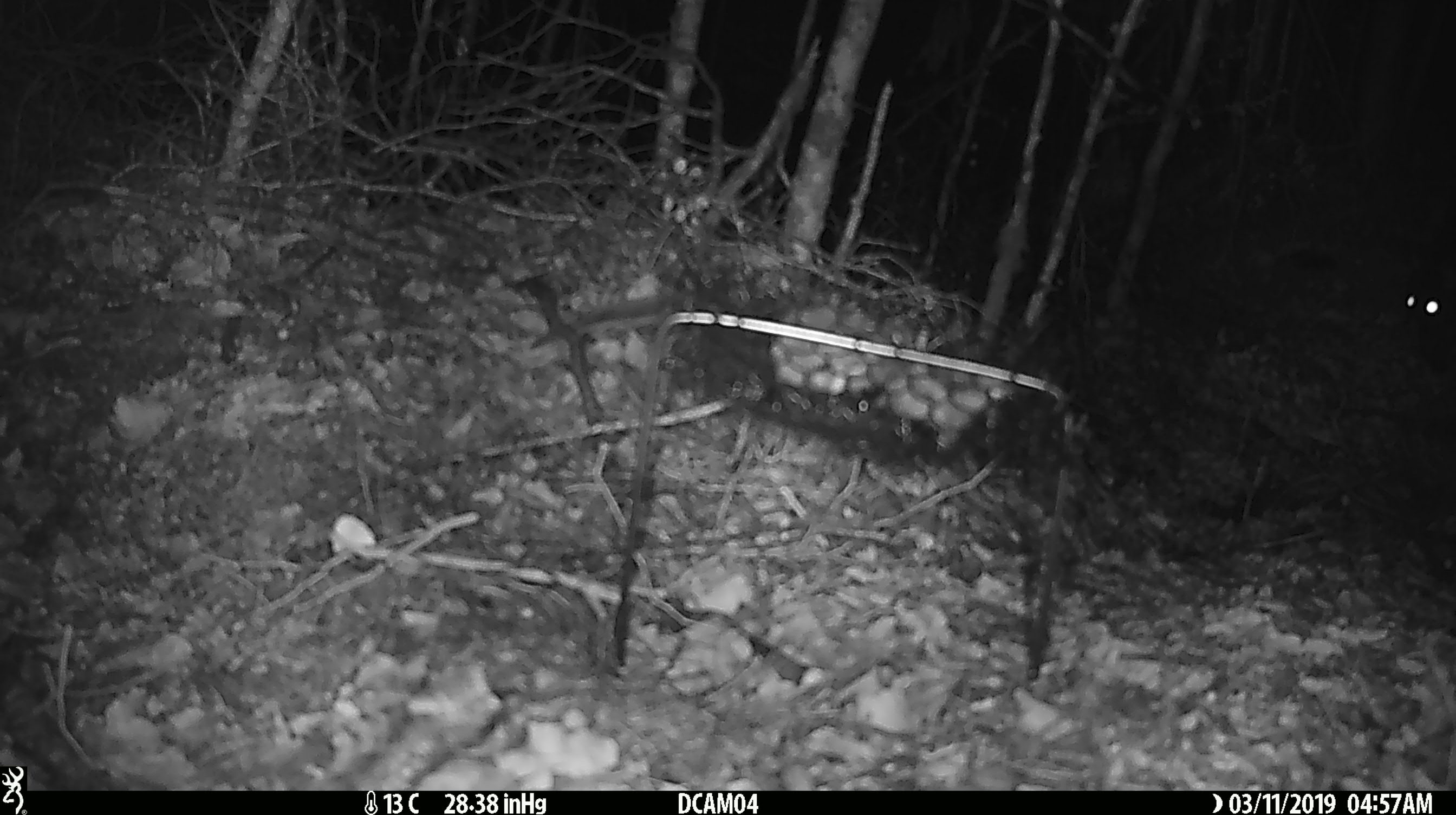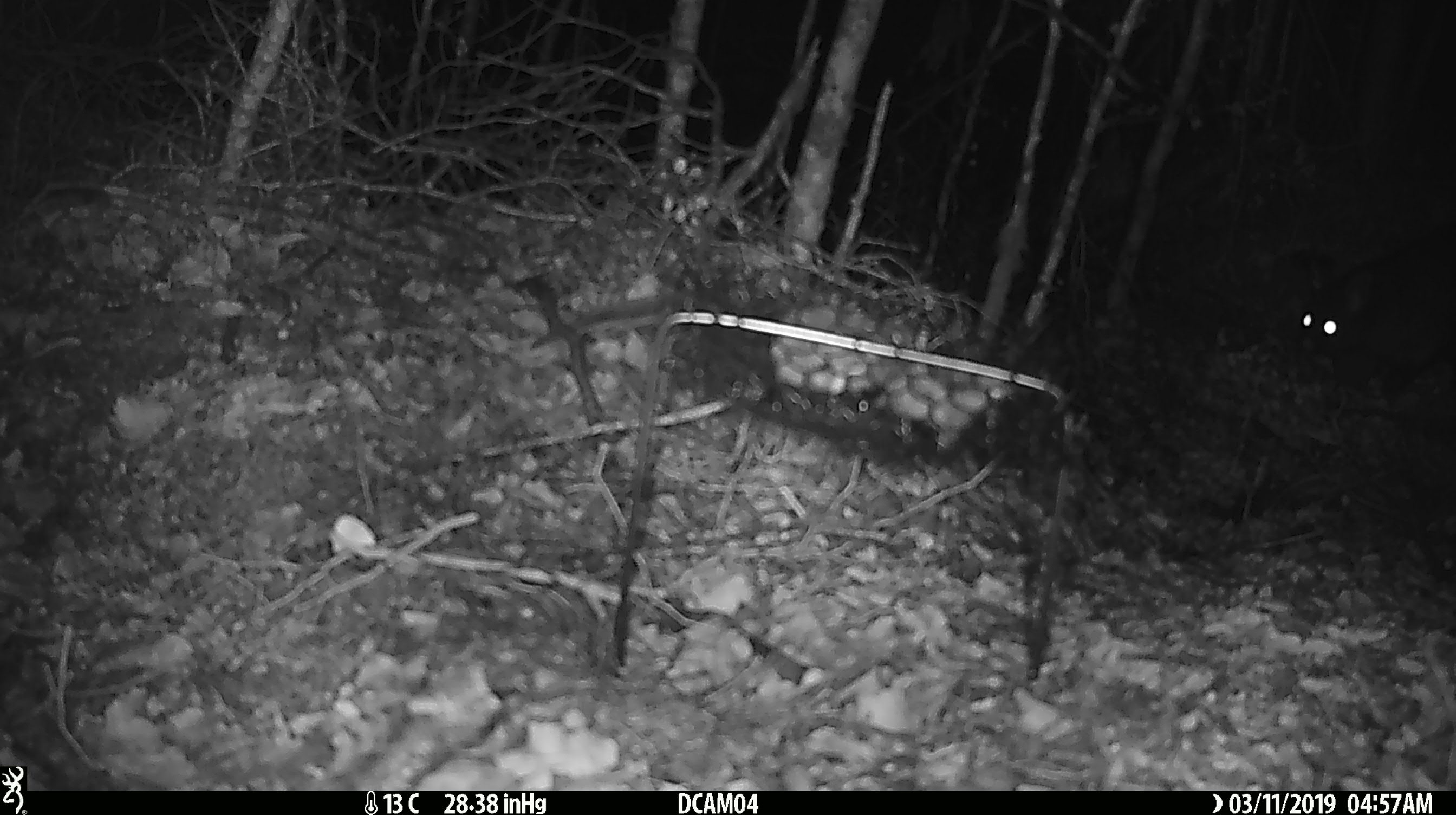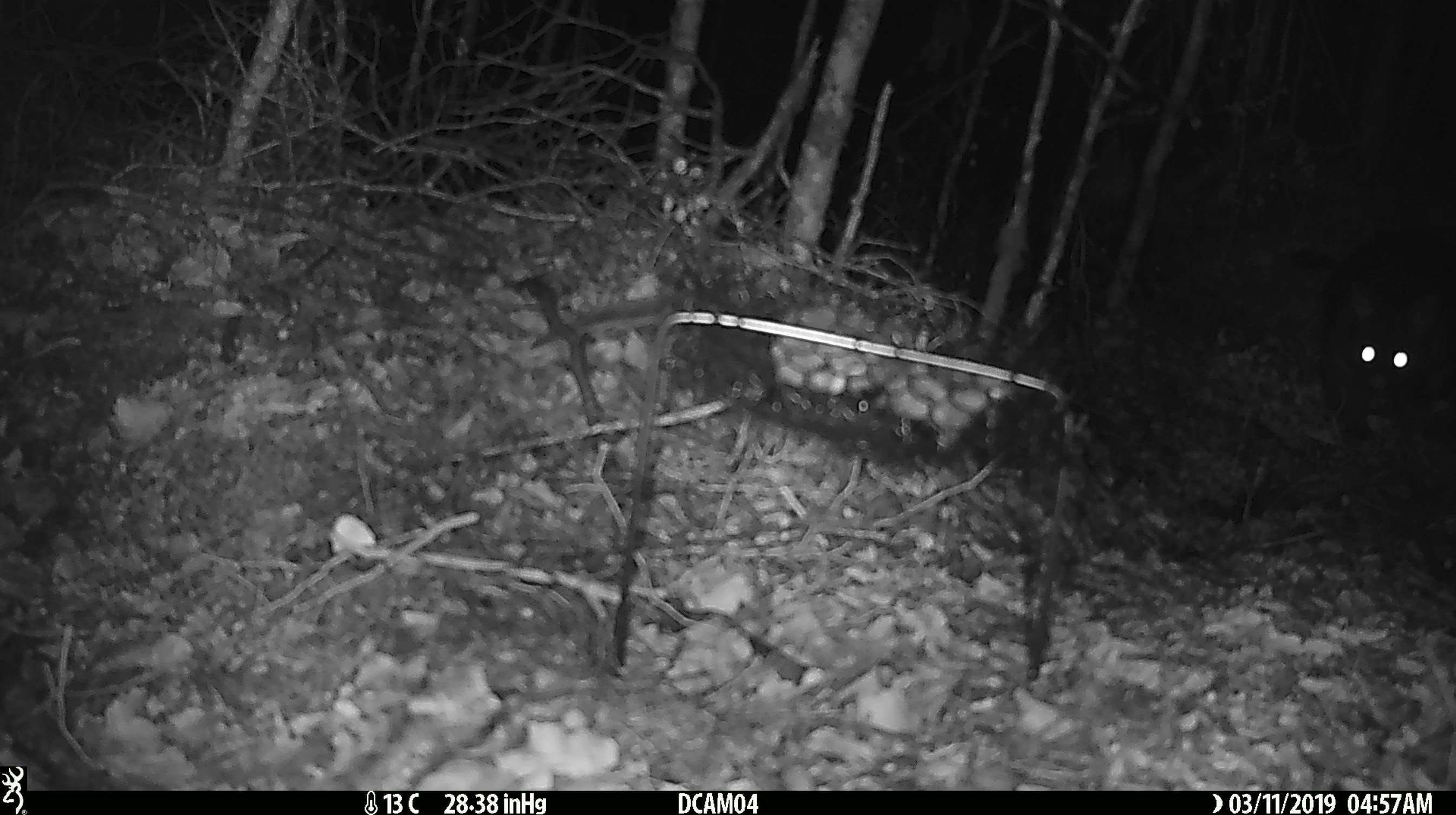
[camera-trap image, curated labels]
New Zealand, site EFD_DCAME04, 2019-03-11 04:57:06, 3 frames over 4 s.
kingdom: Animalia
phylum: Chordata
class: Mammalia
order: Diprotodontia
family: Phalangeridae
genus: Trichosurus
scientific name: Trichosurus vulpecula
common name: common brushtail possum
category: possum